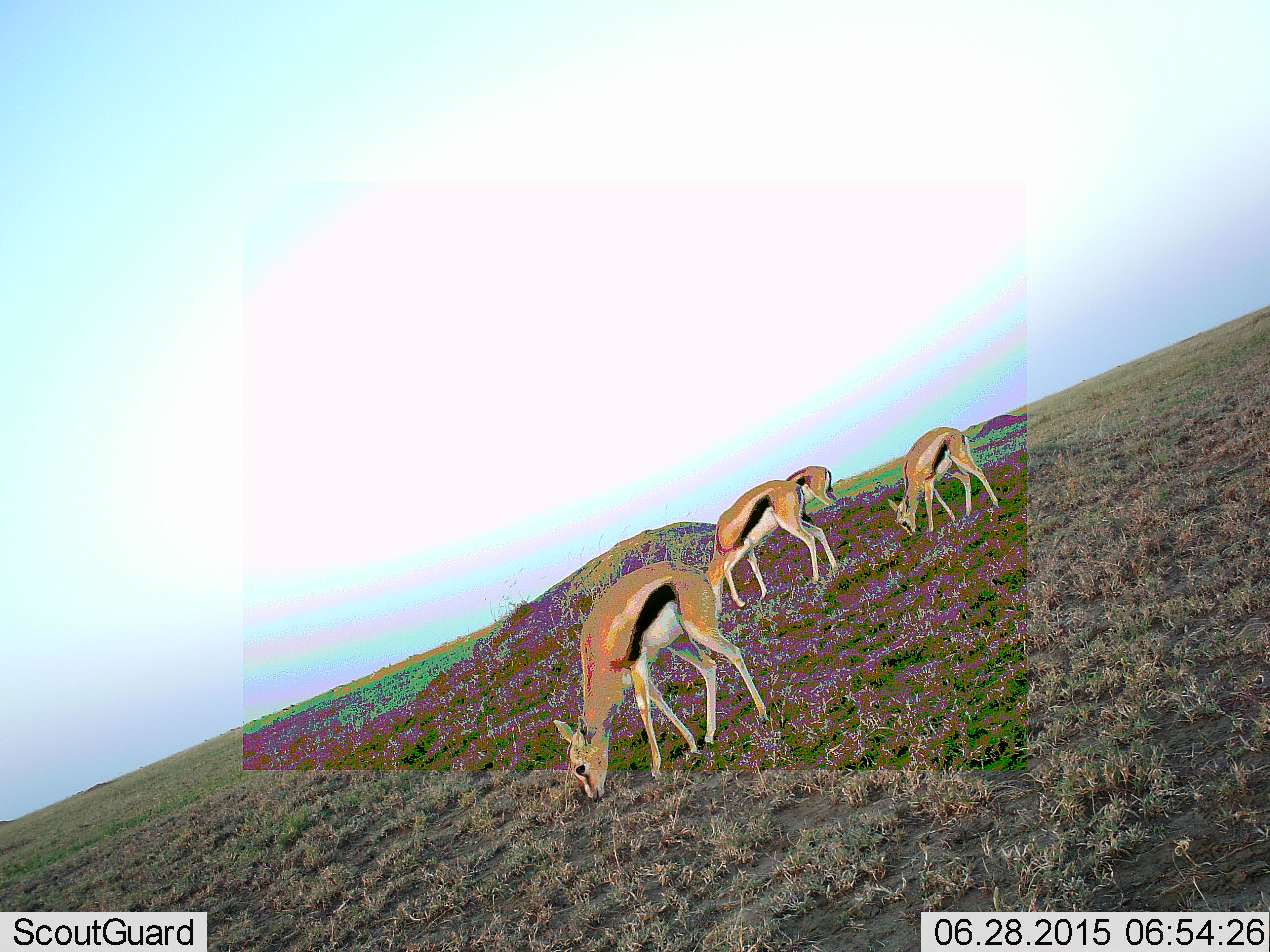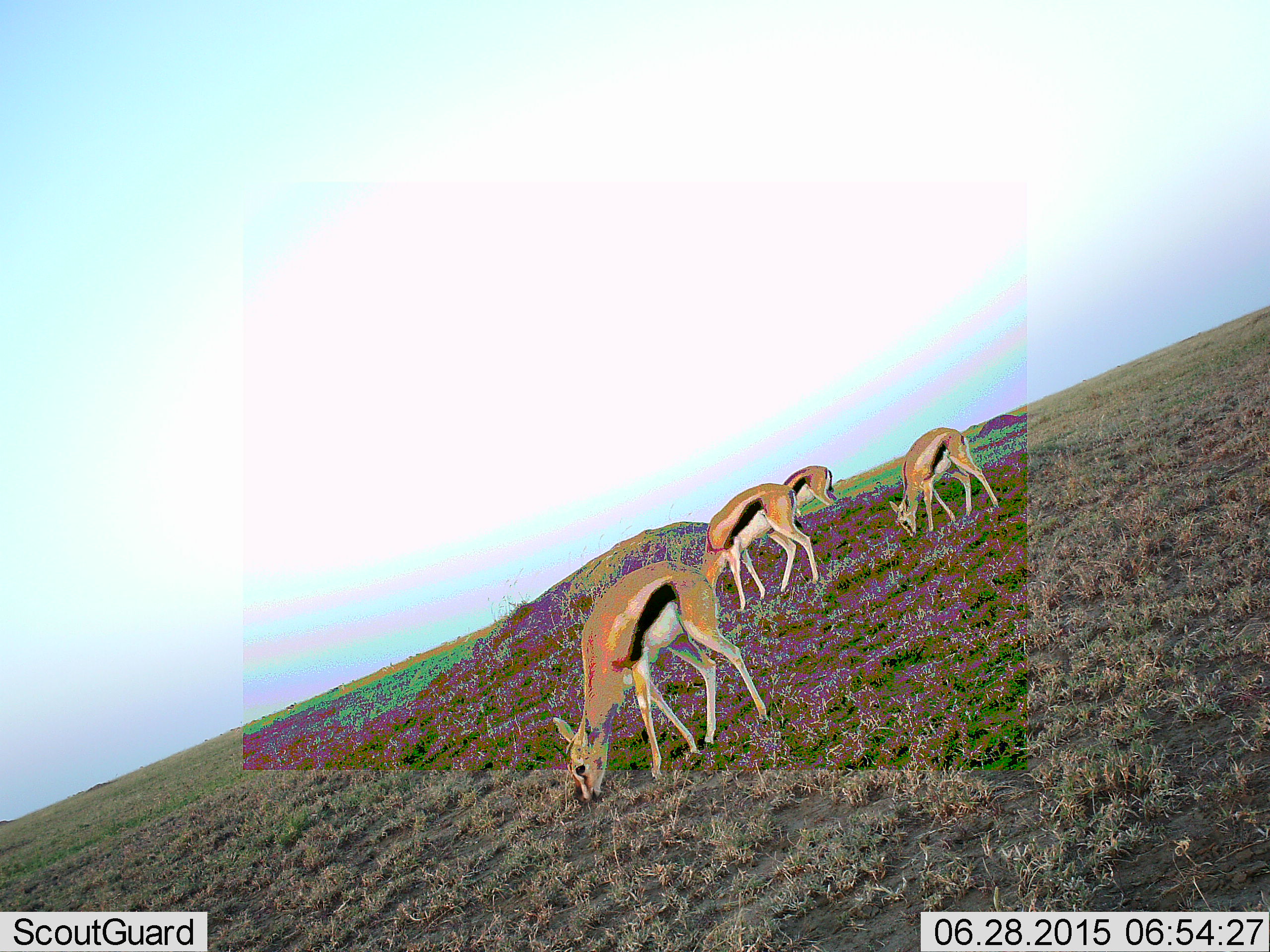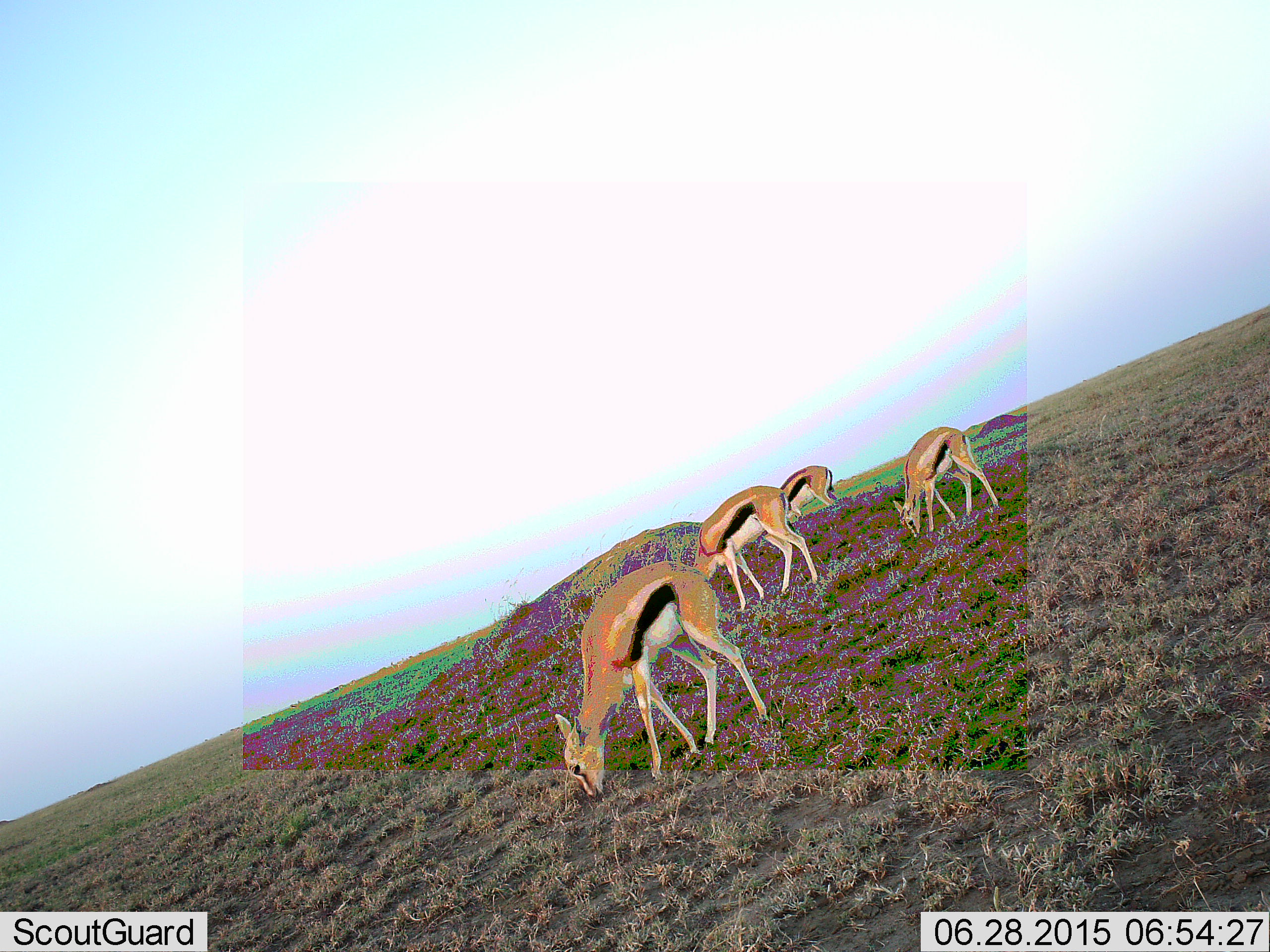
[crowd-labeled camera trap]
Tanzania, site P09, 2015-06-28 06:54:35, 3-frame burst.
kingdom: Animalia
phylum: Chordata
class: Mammalia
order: Artiodactyla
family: Bovidae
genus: Eudorcas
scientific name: Eudorcas thomsonii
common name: thomson's gazelle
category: gazellethomsons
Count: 4.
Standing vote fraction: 0%.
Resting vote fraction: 0%.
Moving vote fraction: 0%.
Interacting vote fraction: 0%.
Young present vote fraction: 10%.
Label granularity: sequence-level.